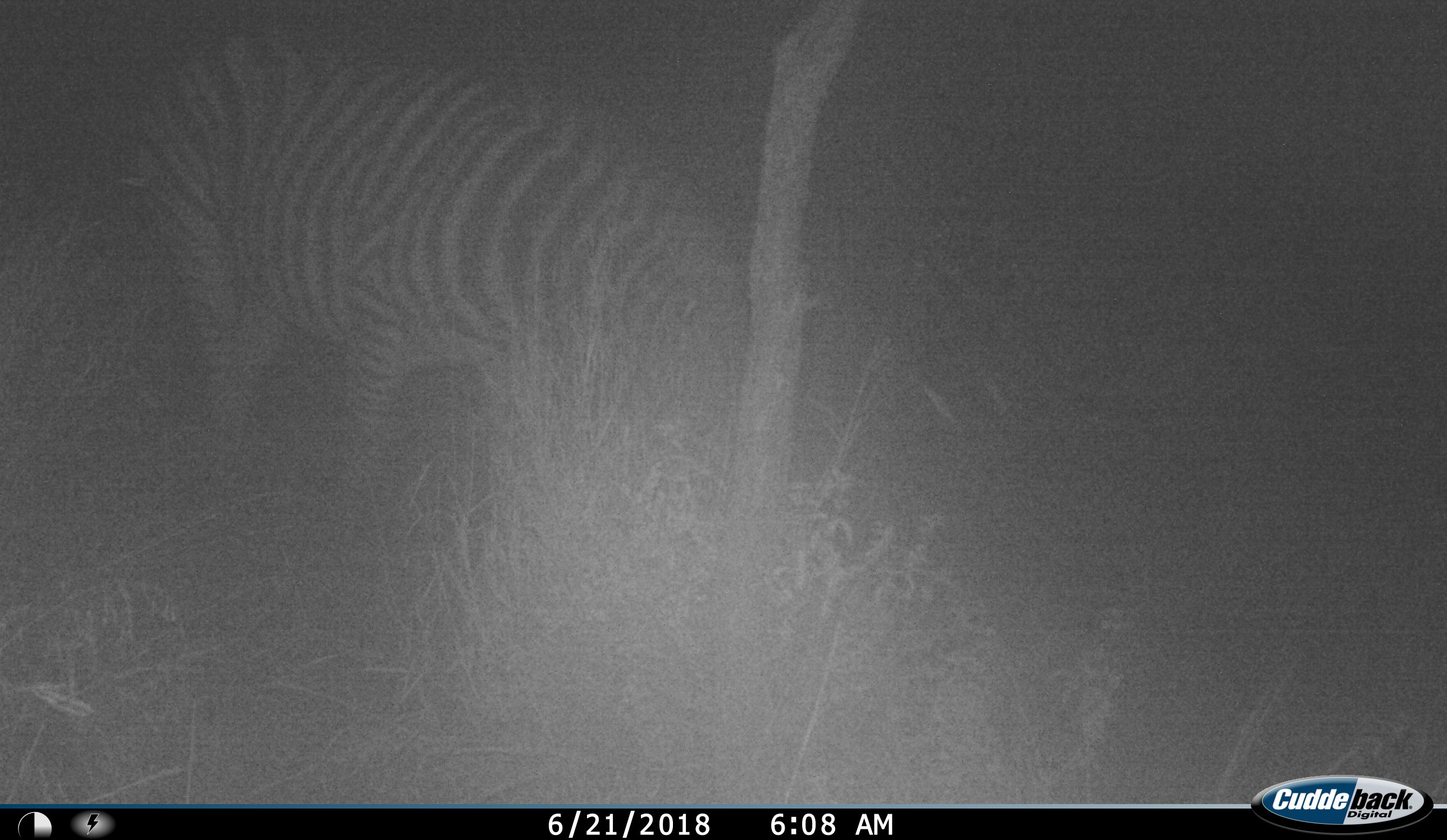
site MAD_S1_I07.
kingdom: Animalia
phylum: Chordata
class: Mammalia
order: Perissodactyla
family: Equidae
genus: Equus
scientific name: Equus quagga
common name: plains zebra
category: zebraplains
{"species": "zebraplains (plains zebra) (Equus quagga)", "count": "1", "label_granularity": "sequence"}